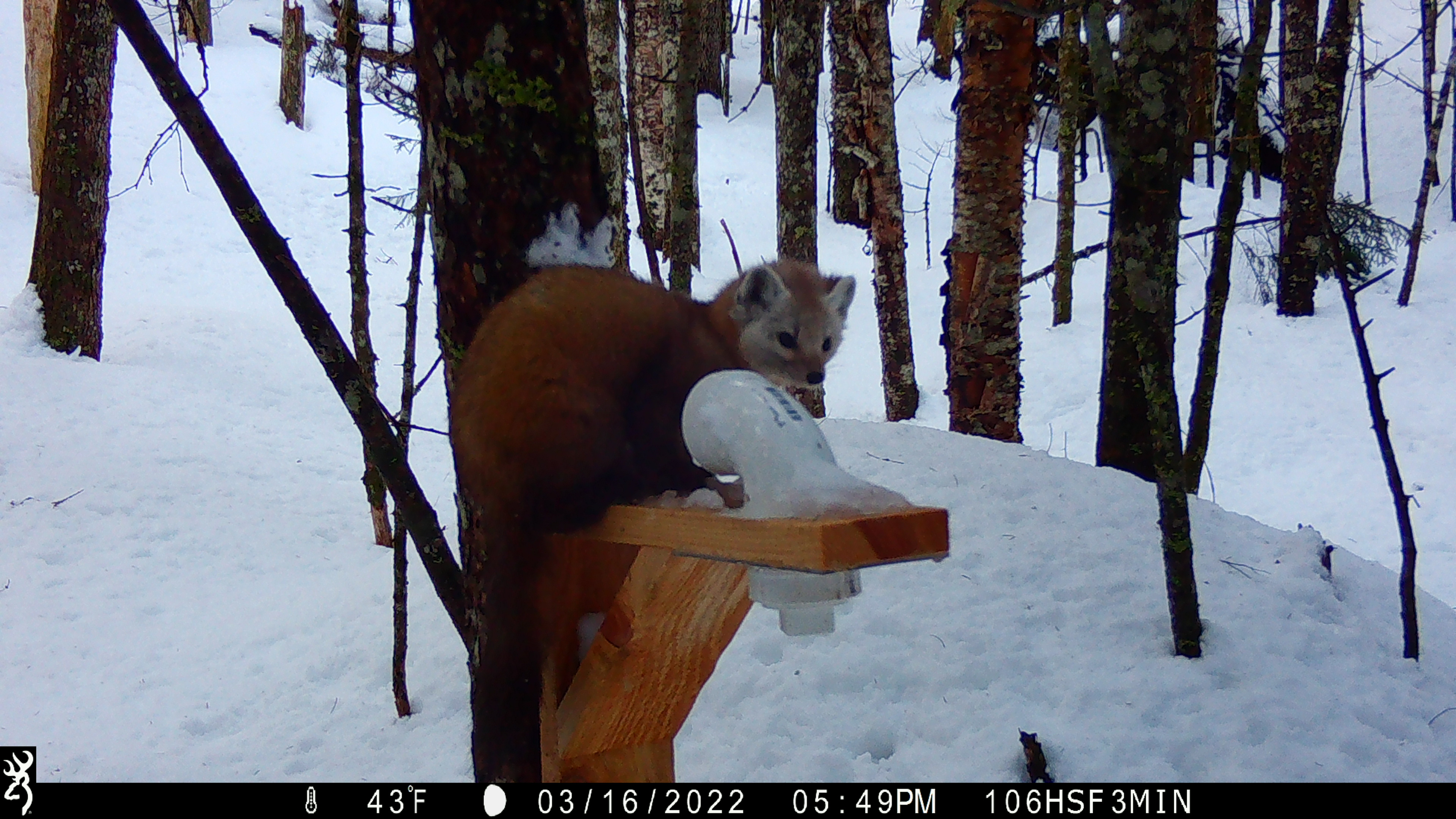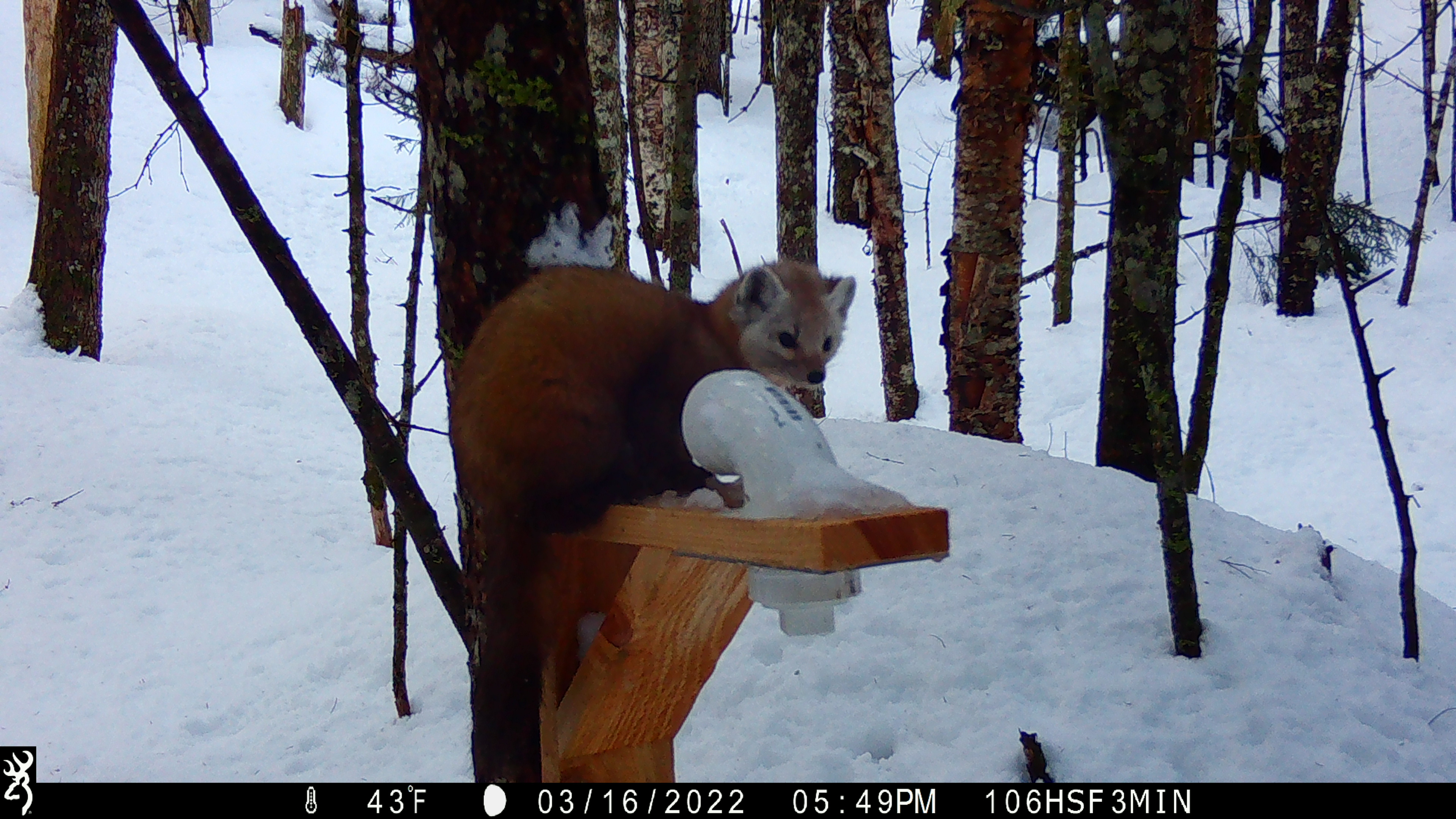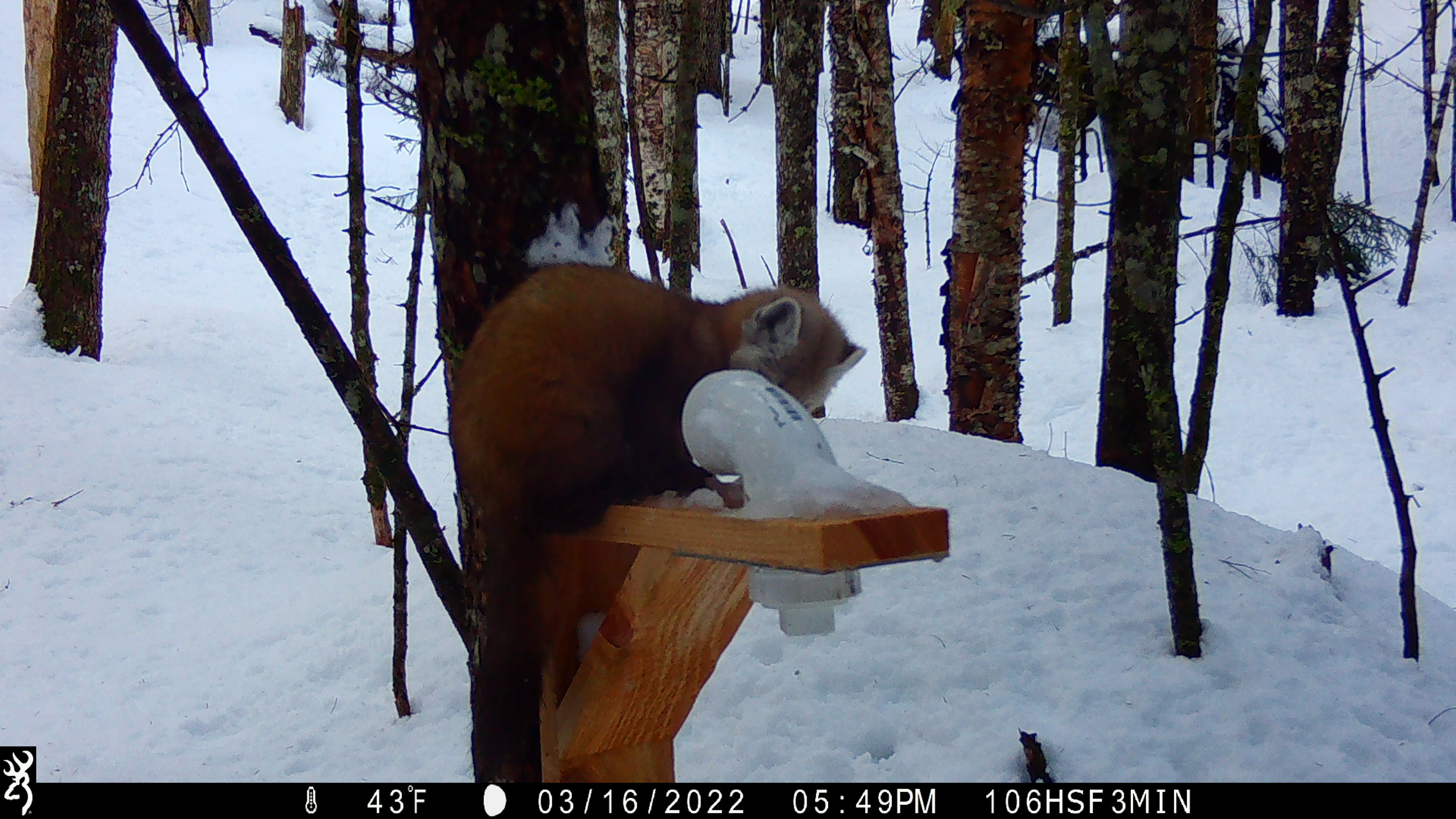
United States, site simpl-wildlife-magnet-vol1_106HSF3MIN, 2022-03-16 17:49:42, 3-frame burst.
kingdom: Animalia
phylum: Chordata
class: Mammalia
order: Carnivora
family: Mustelidae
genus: Martes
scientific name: Martes americana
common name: american marten